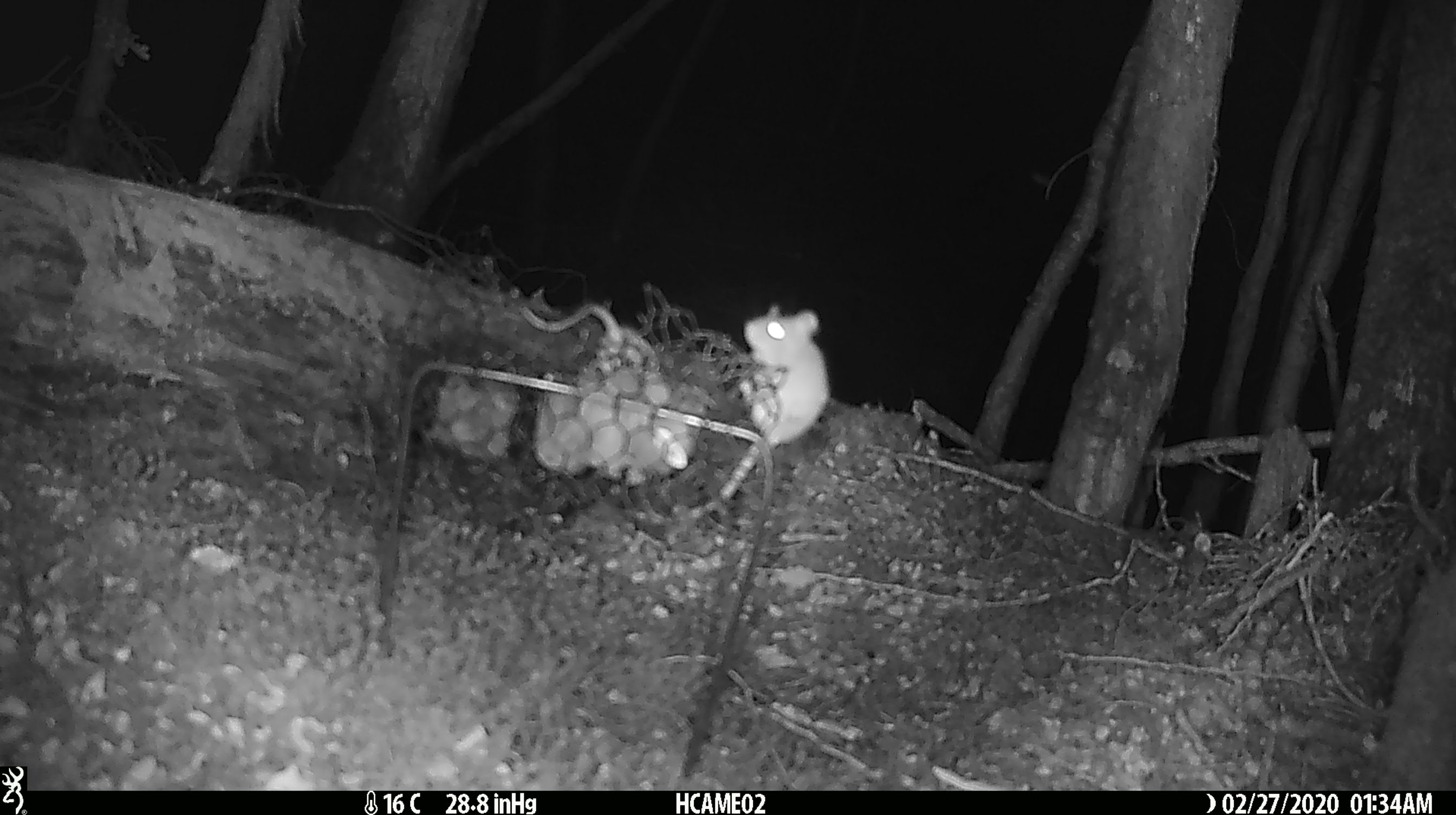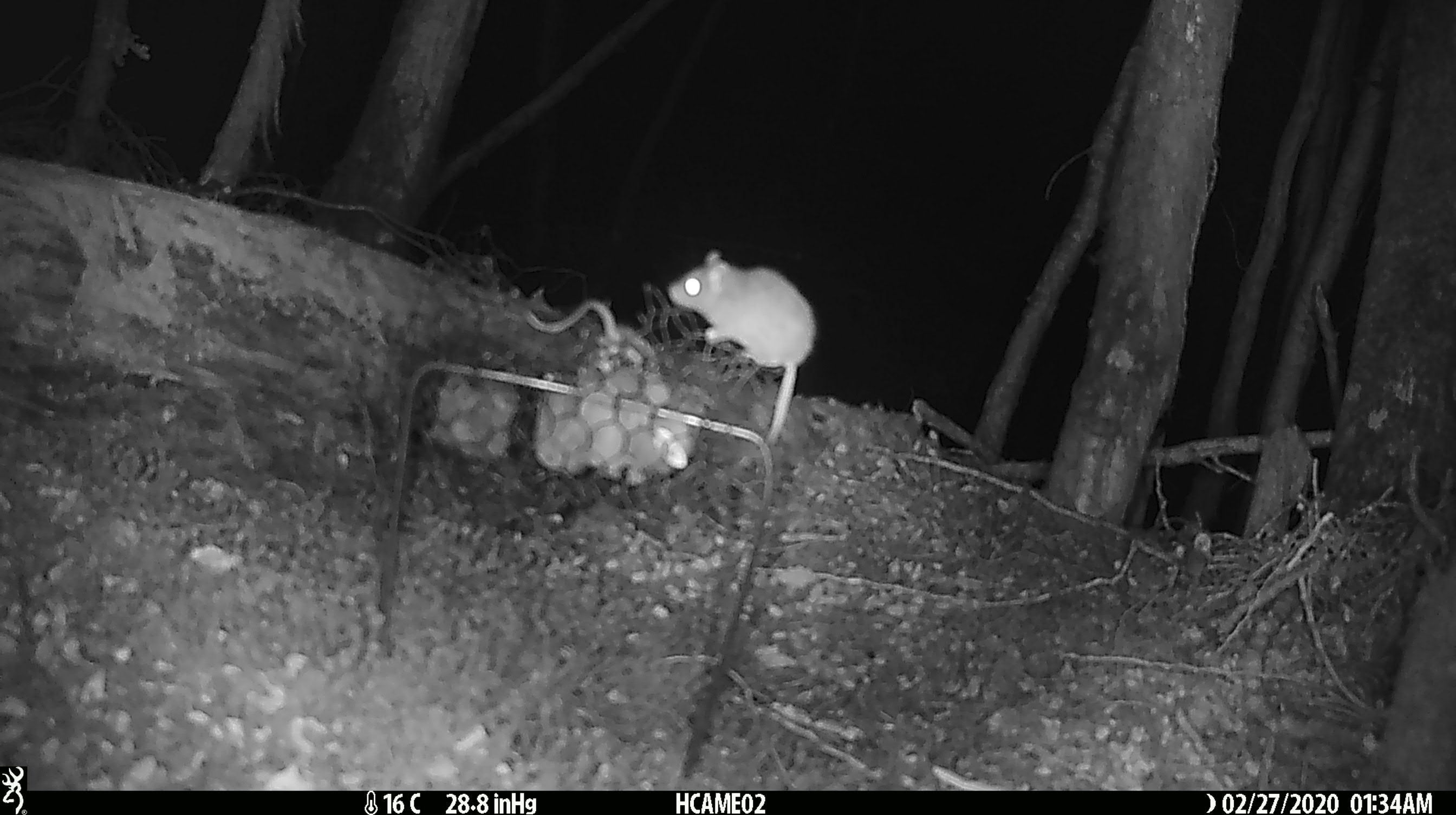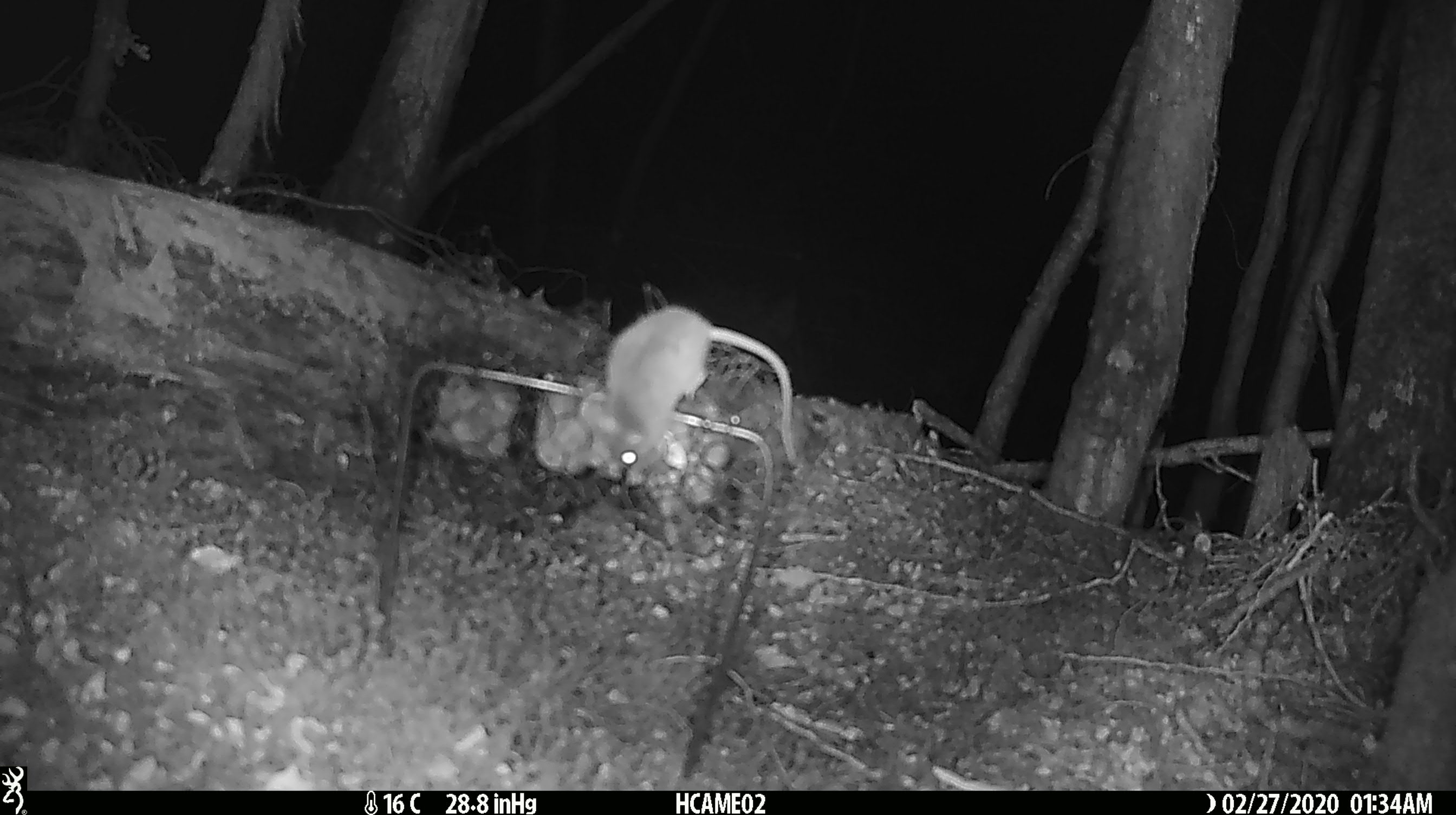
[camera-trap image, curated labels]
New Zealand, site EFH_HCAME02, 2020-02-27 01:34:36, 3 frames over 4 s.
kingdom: Animalia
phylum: Chordata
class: Mammalia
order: Rodentia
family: Muridae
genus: Mus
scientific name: Mus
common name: mouse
Mouse (Mus).